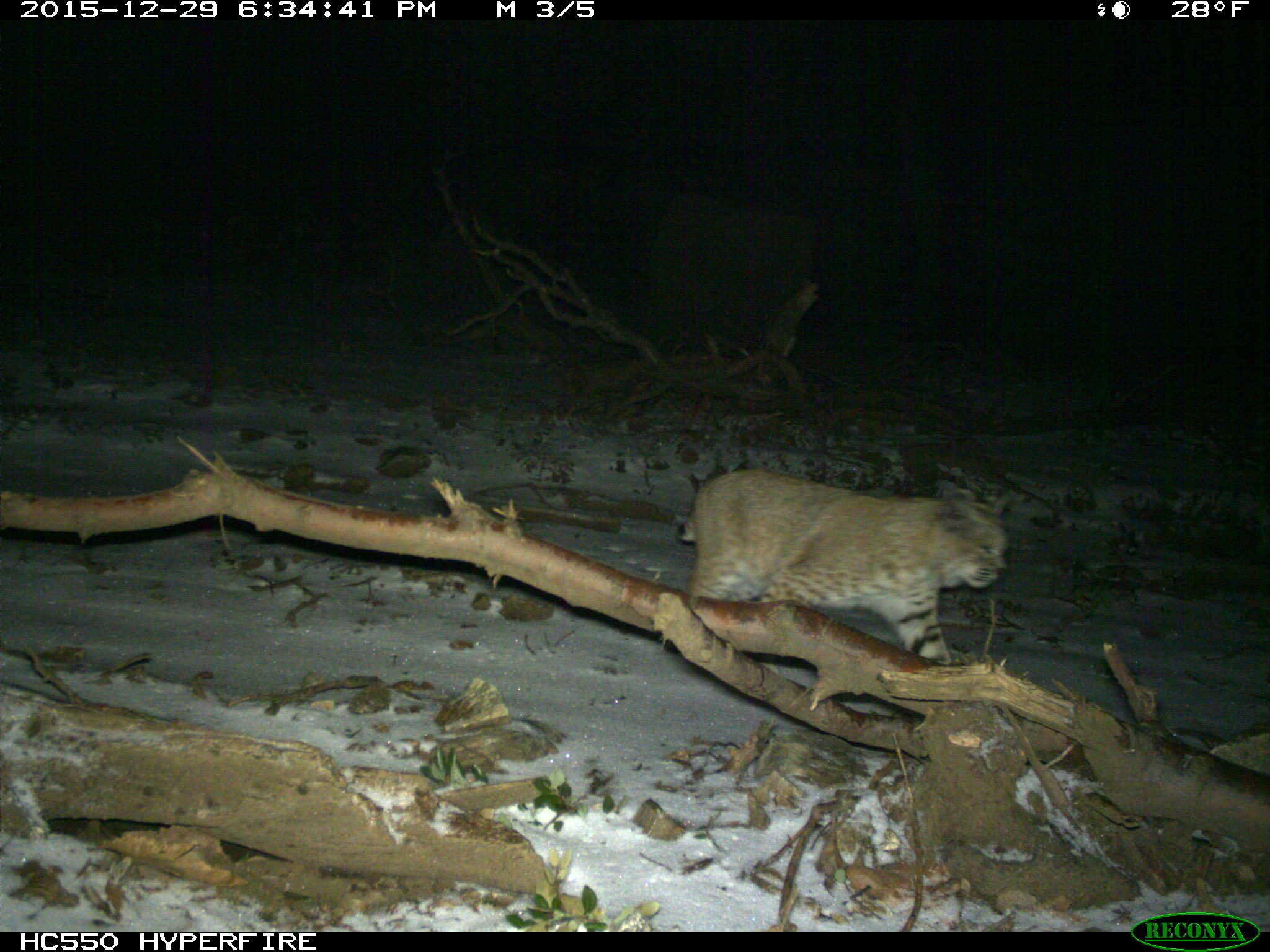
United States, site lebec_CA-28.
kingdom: Animalia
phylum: Chordata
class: Mammalia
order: Carnivora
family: Felidae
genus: Lynx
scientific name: Lynx rufus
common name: bobcat